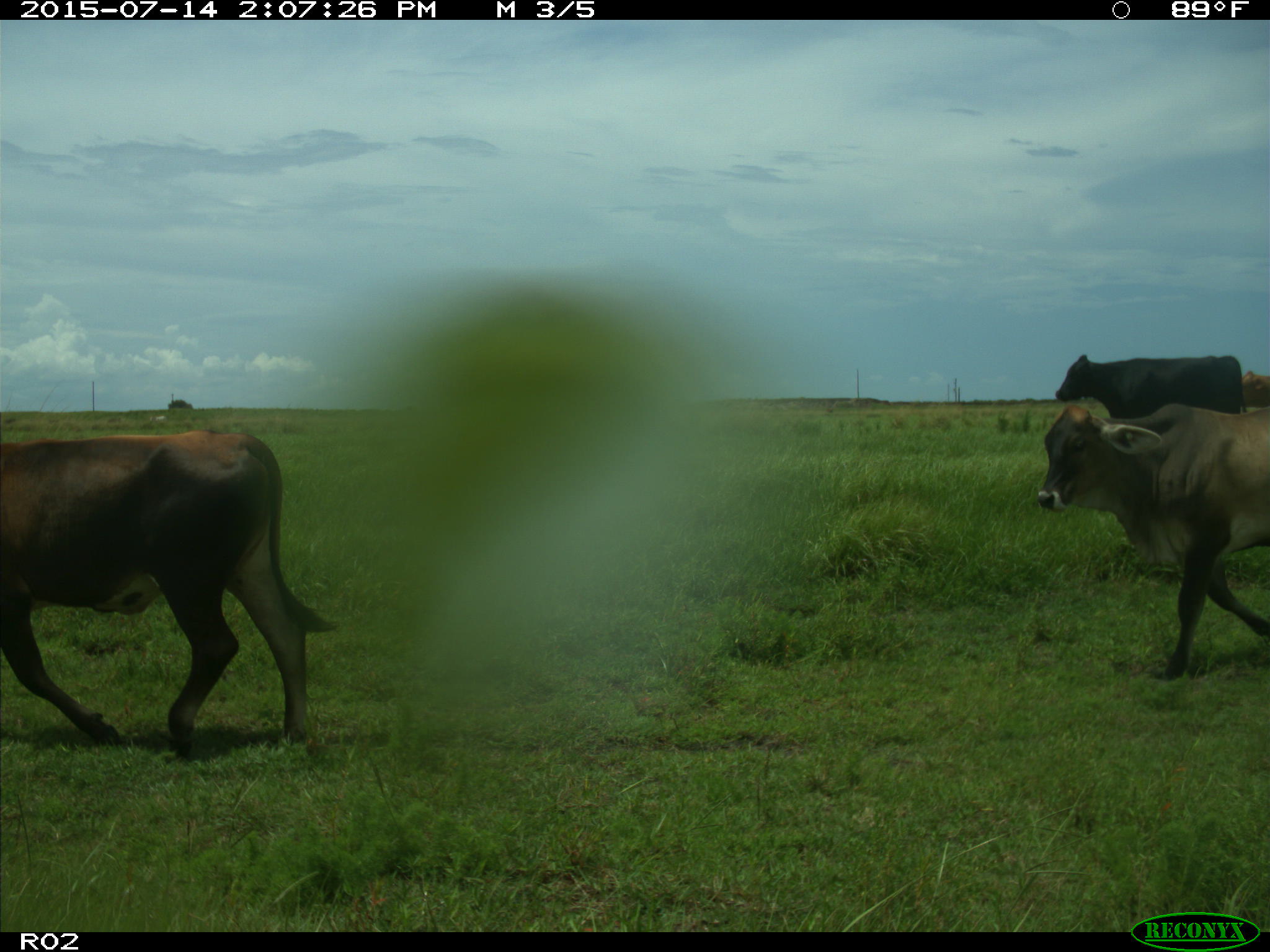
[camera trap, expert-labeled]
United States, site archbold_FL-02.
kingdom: Animalia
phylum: Chordata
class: Mammalia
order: Artiodactyla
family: Bovidae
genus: Bos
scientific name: Bos taurus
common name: domestic cow